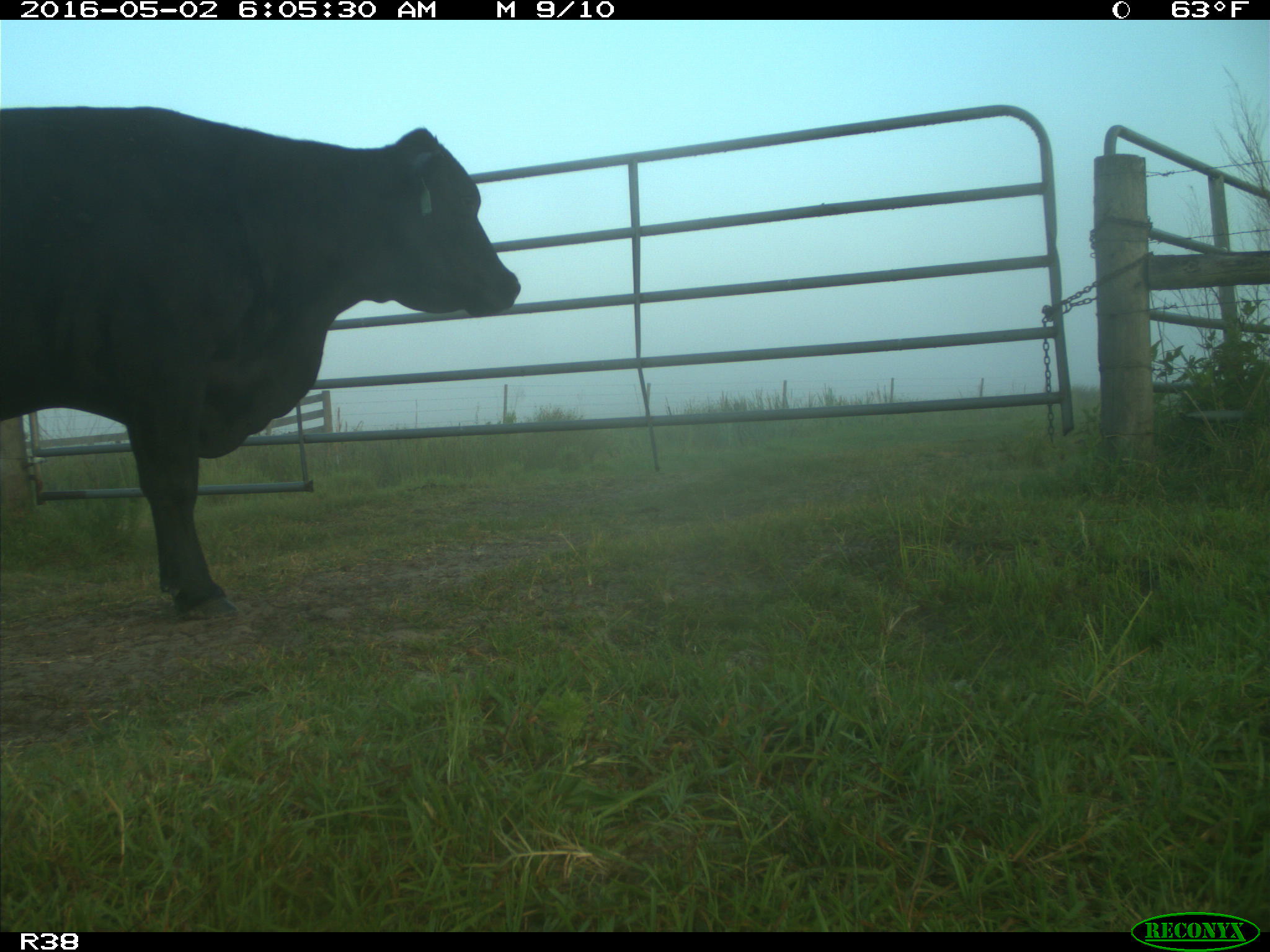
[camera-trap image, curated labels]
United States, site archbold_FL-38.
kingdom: Animalia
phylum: Chordata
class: Mammalia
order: Artiodactyla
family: Bovidae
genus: Bos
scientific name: Bos taurus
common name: domestic cow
Bos taurus (domestic cow).